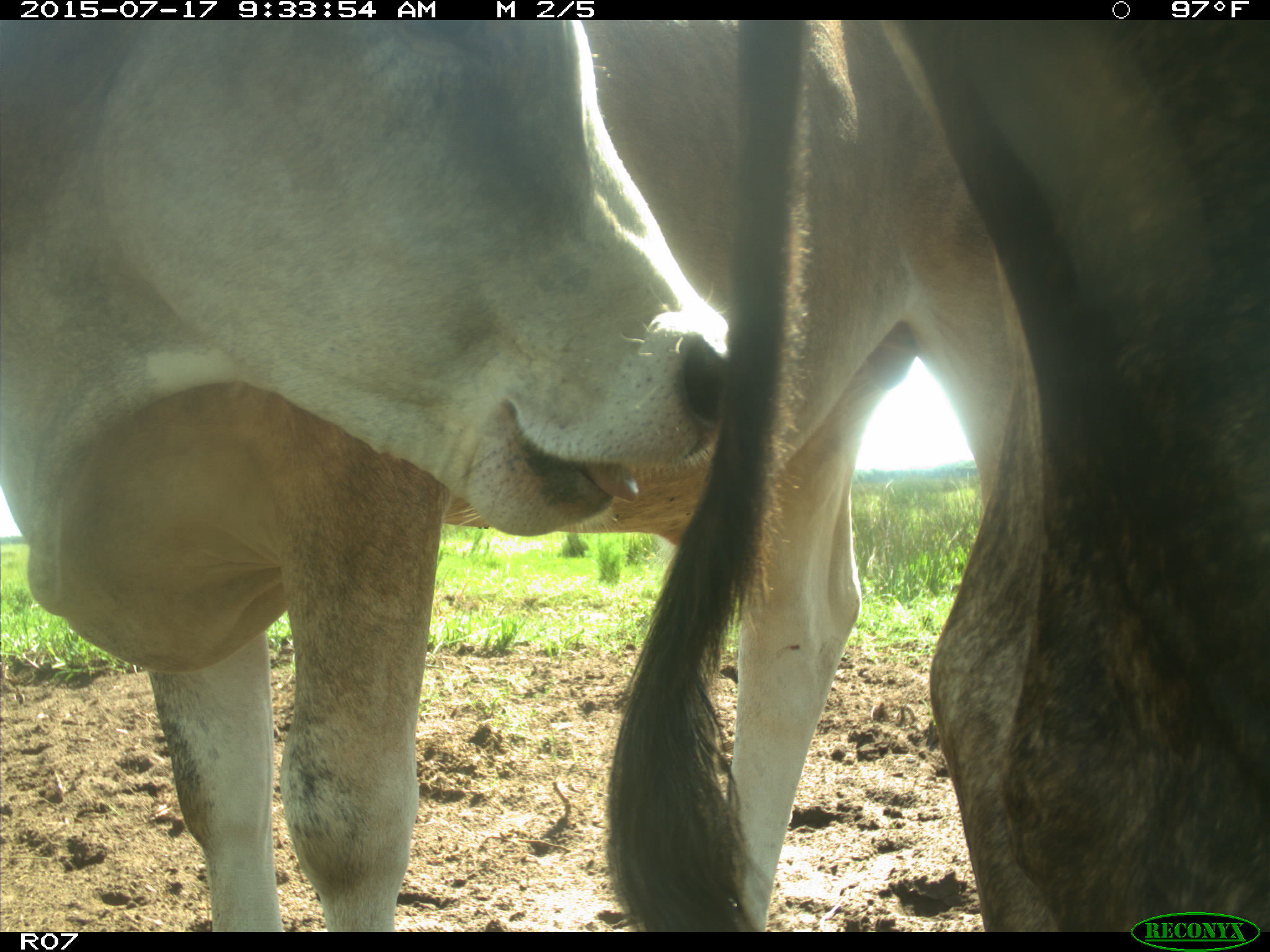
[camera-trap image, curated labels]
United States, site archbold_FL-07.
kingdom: Animalia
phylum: Chordata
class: Mammalia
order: Artiodactyla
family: Bovidae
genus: Bos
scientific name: Bos taurus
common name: domestic cow